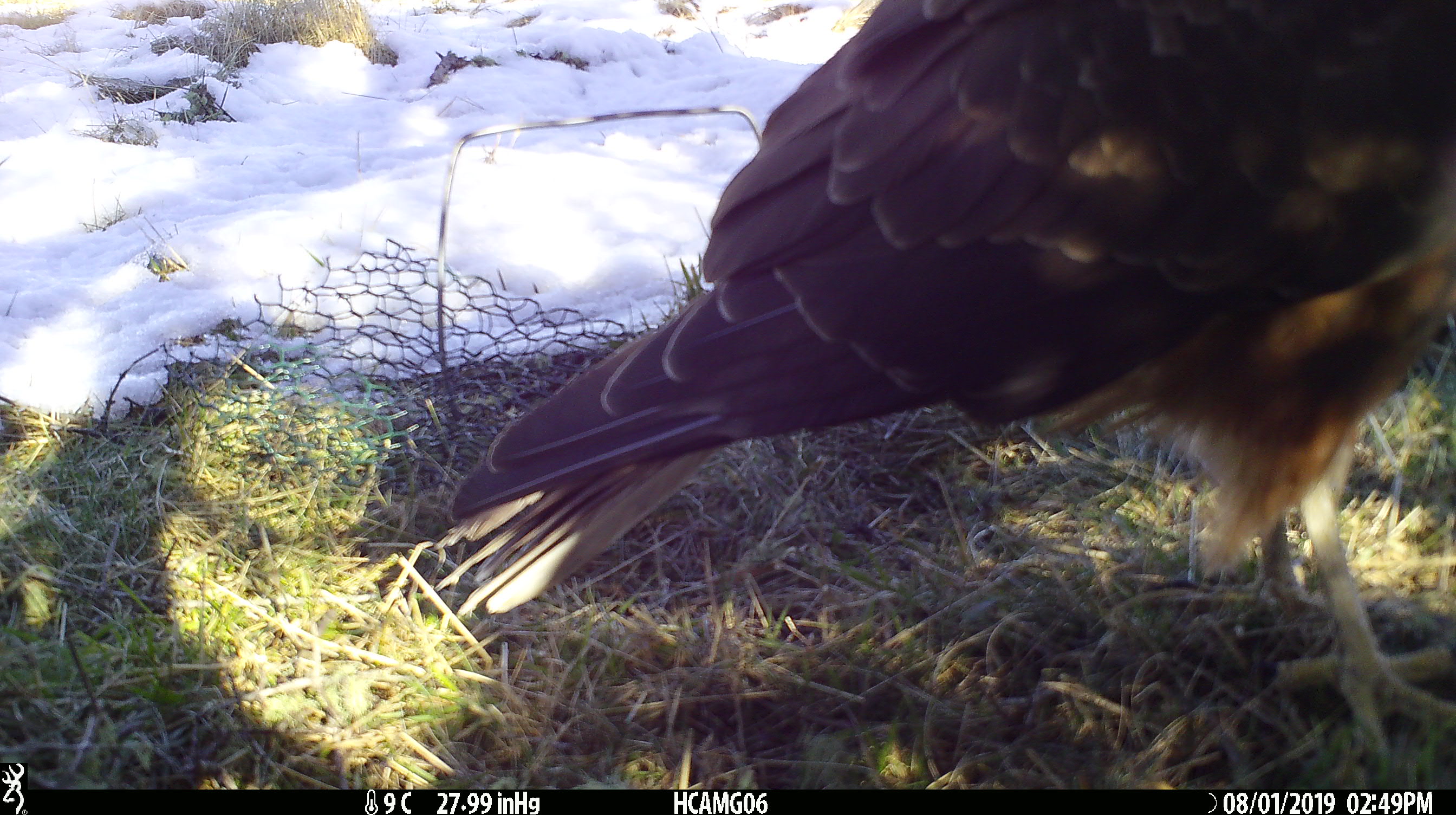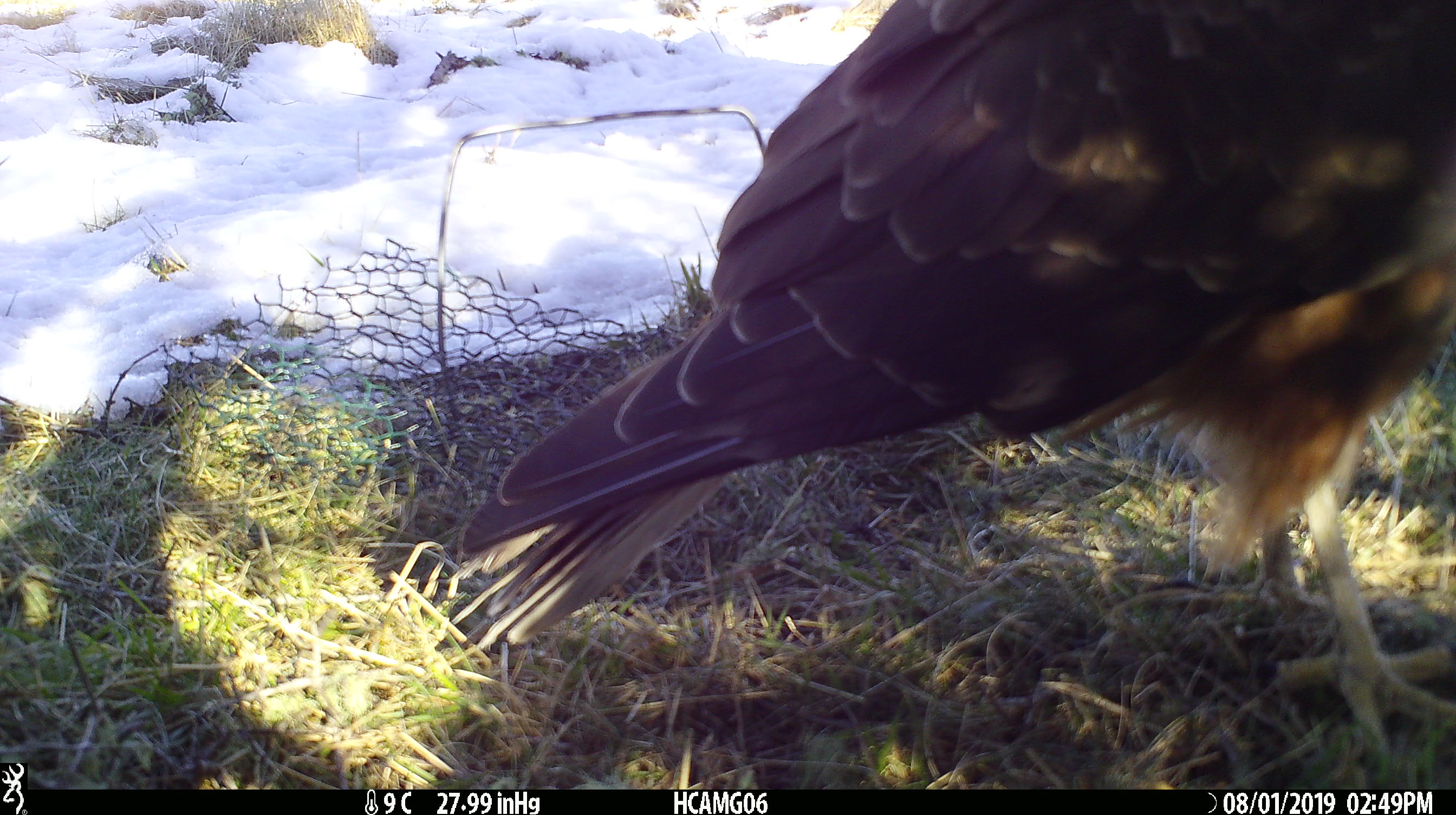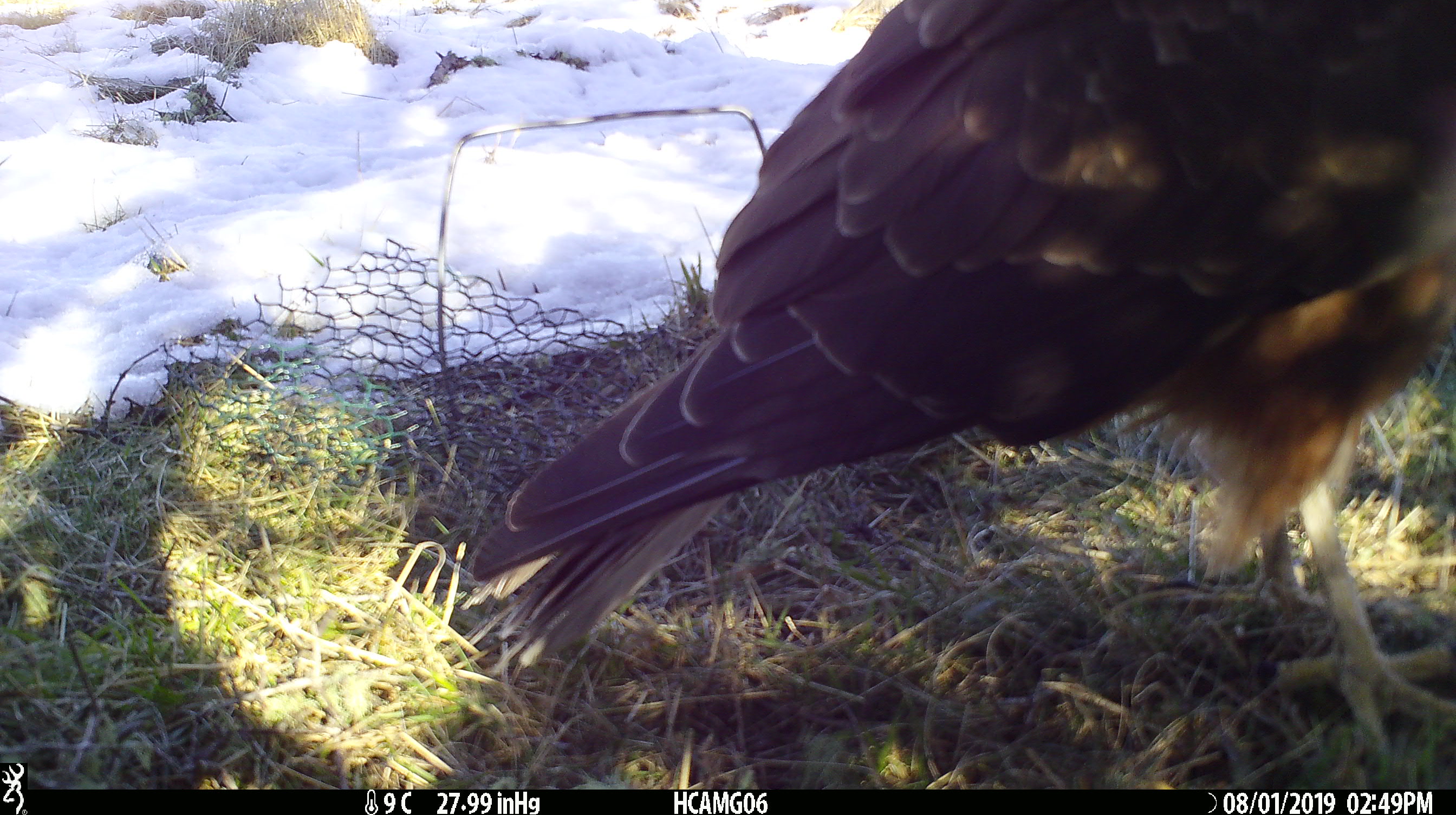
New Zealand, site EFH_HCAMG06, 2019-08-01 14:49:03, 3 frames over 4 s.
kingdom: Animalia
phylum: Chordata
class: Aves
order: Accipitriformes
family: Accipitridae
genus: Circus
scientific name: Circus approximans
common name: swamp harrier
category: harrier